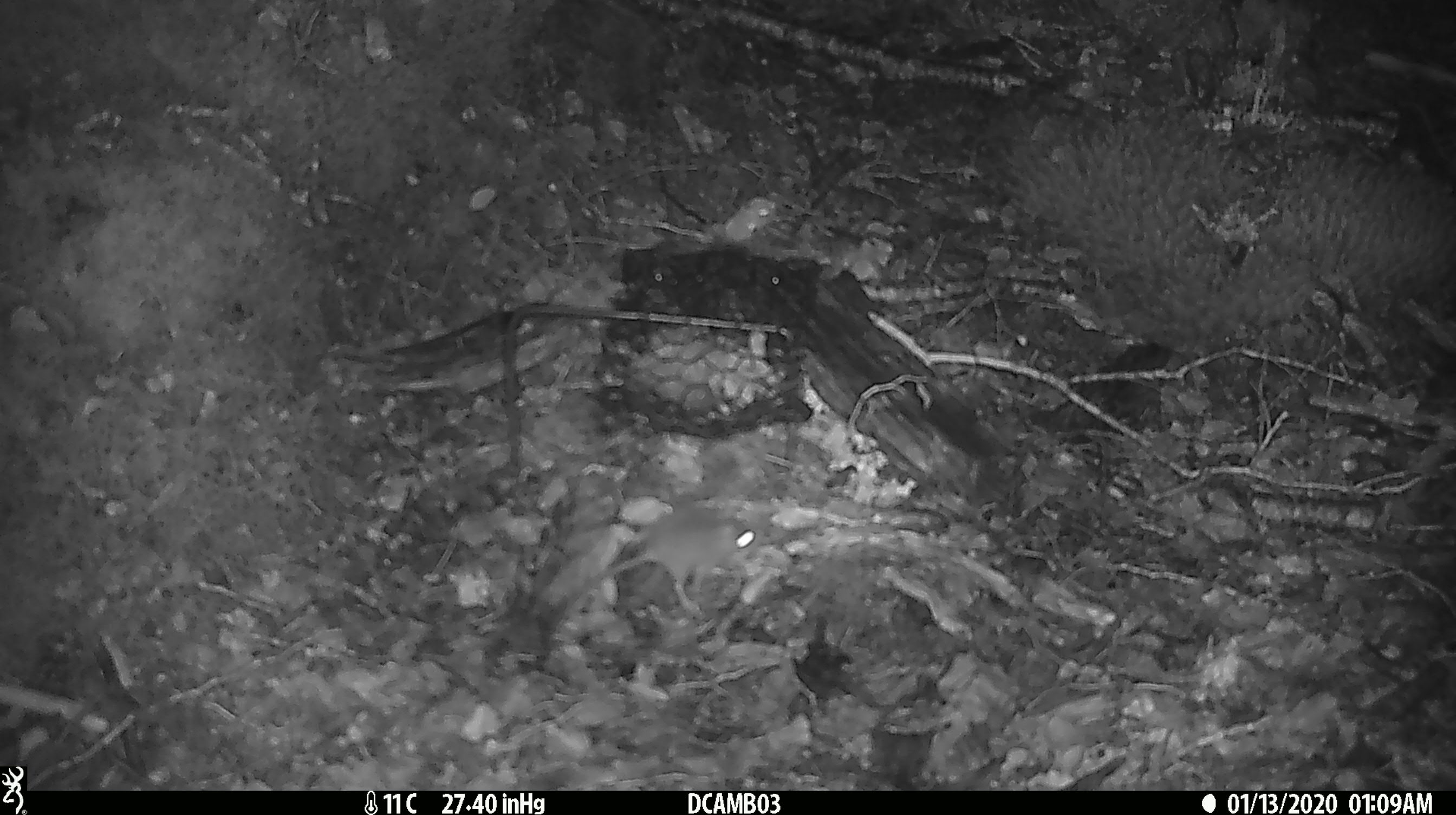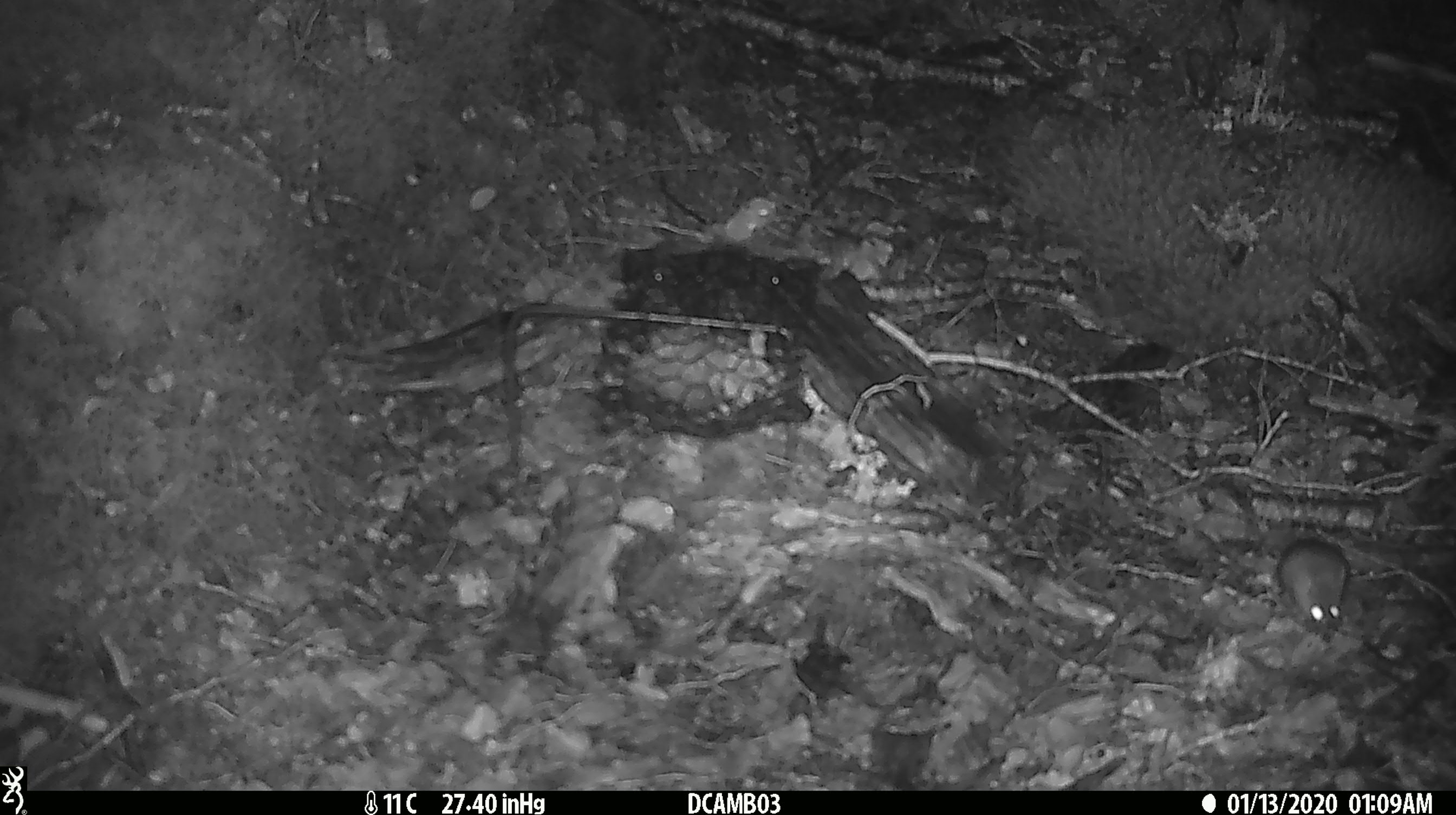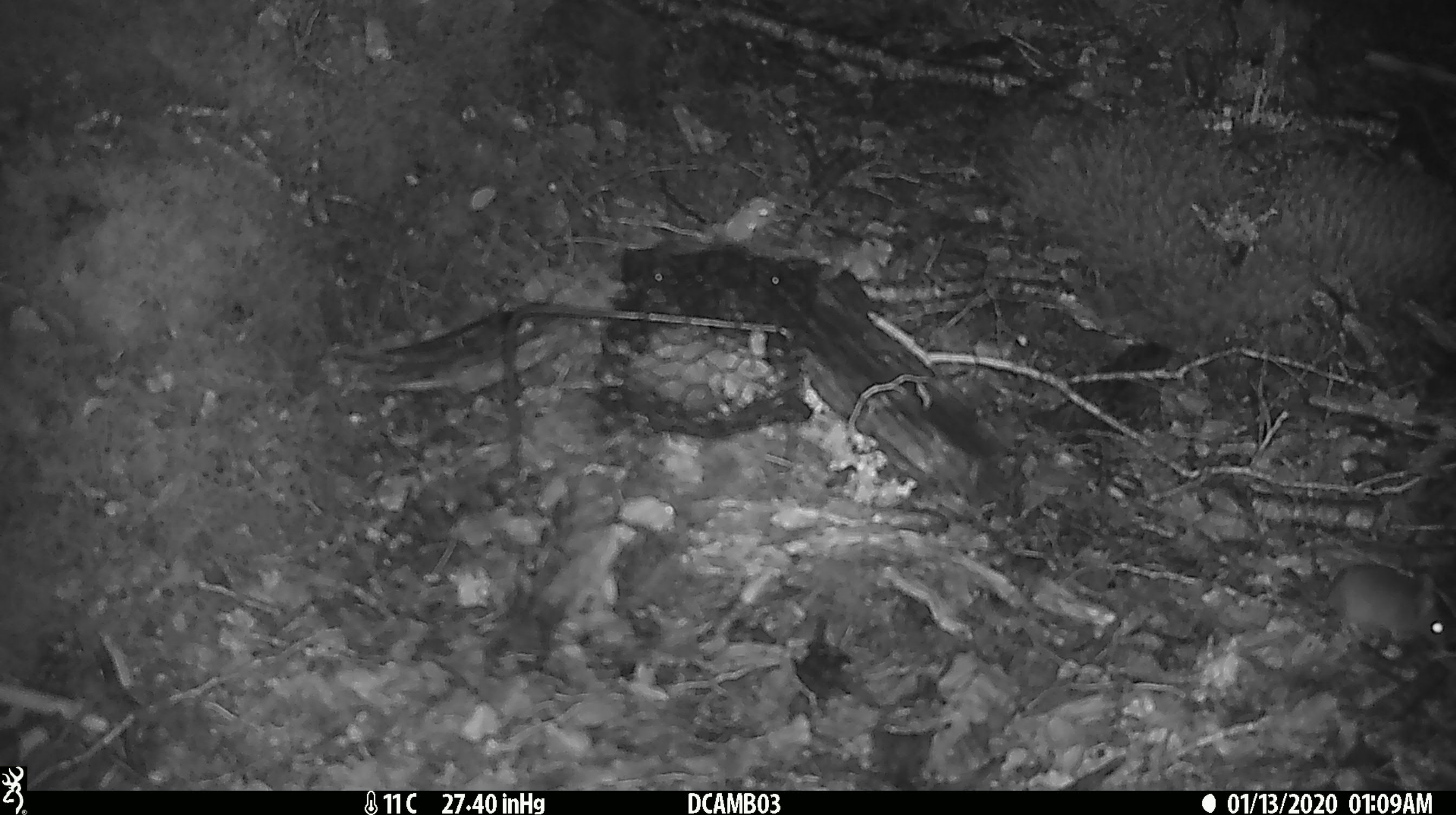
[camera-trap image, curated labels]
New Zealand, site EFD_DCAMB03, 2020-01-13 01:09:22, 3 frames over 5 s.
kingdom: Animalia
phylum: Chordata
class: Mammalia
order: Rodentia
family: Muridae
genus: Mus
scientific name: Mus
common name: mouse